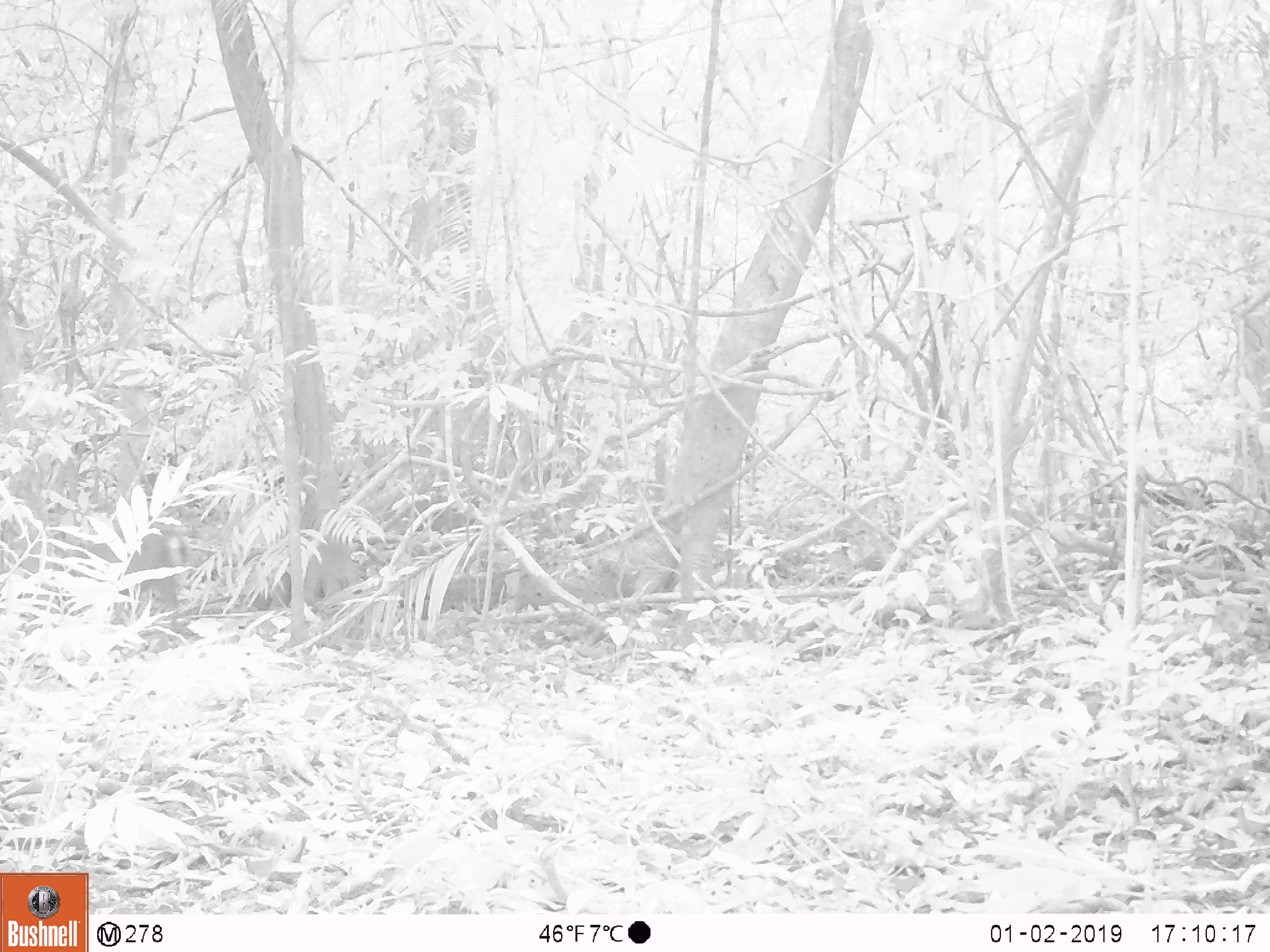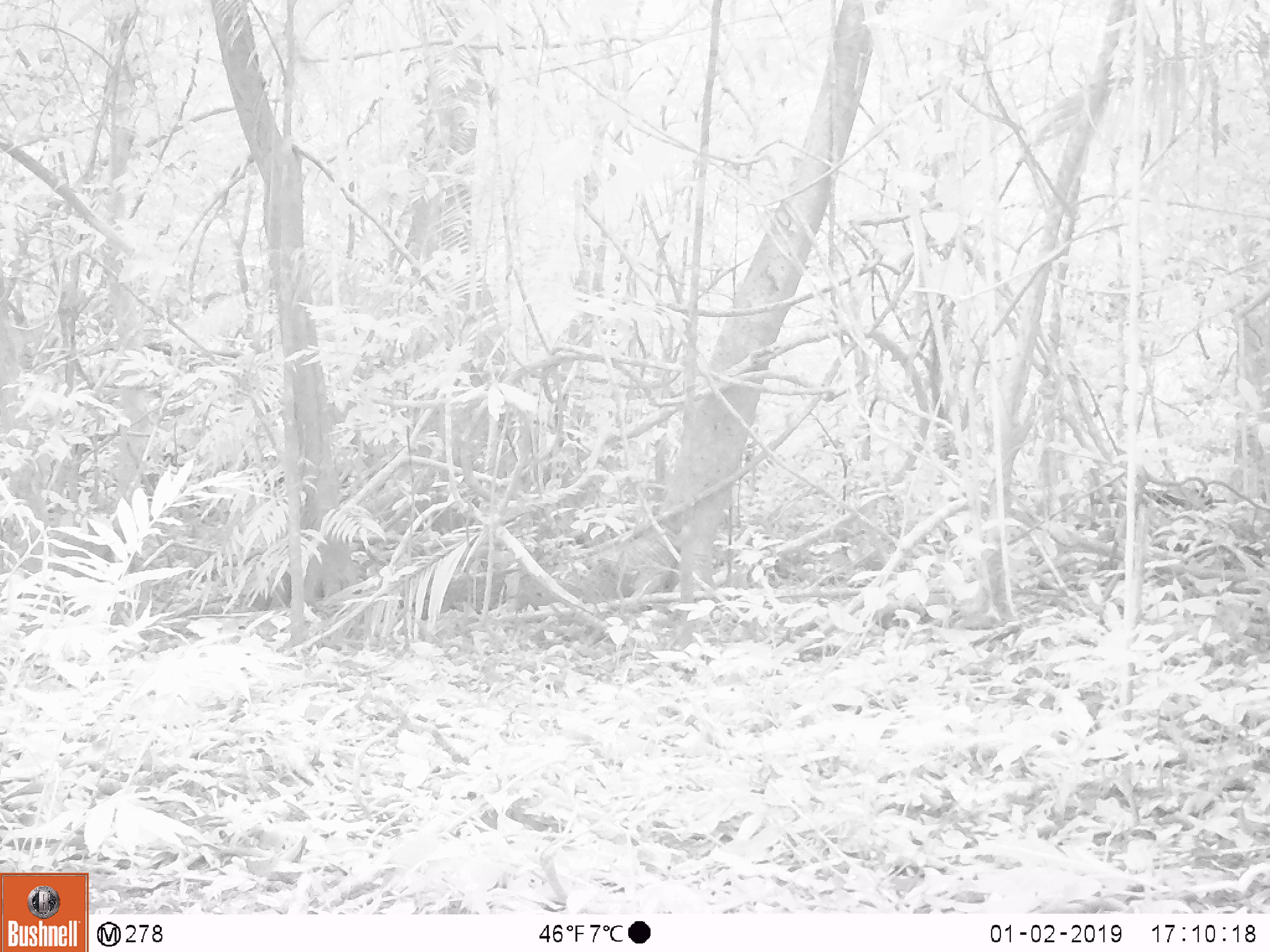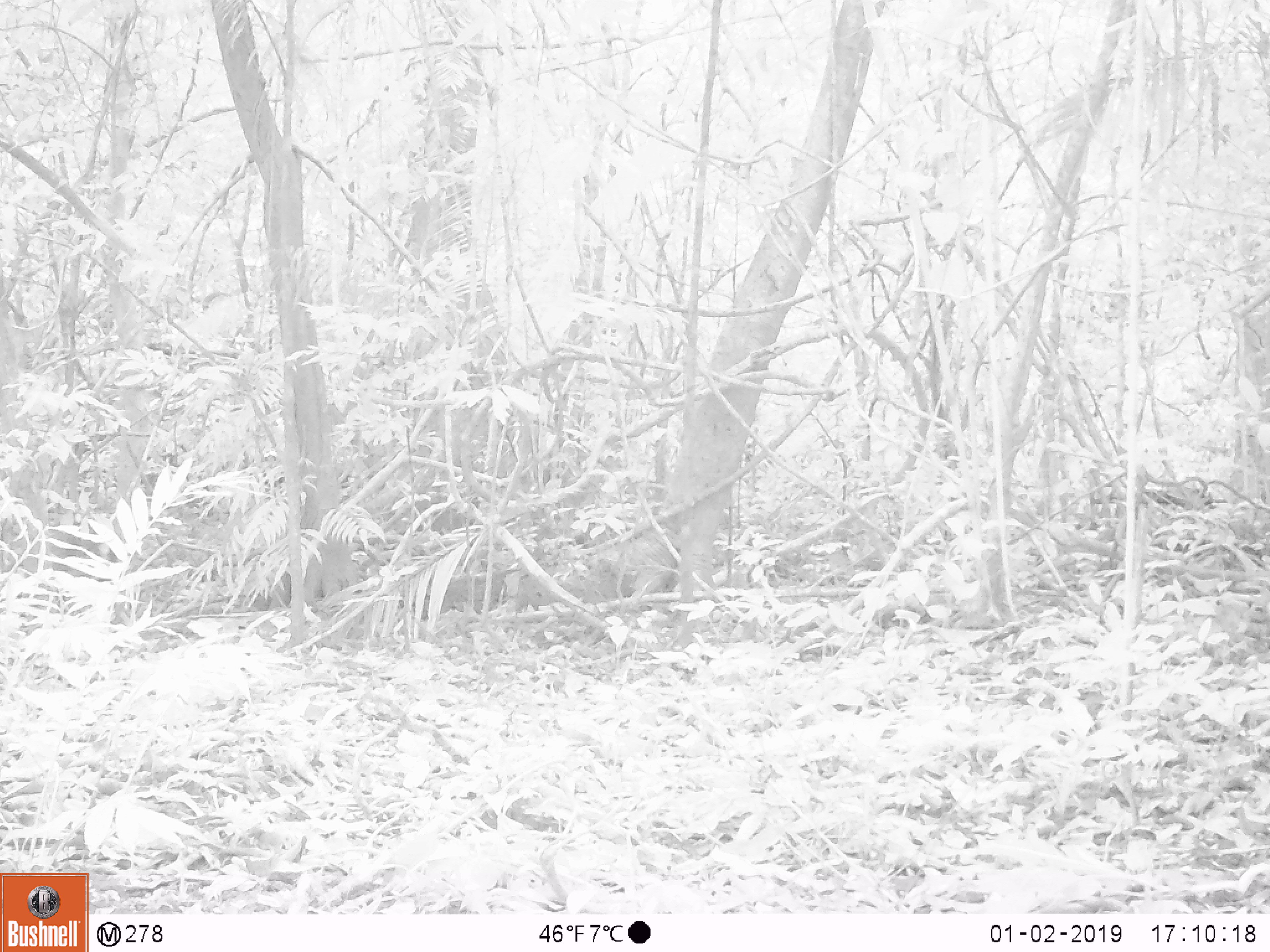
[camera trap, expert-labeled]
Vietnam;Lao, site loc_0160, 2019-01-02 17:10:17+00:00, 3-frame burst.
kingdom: Animalia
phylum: Chordata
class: Mammalia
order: Artiodactyla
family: Cervidae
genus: Muntiacus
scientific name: Muntiacus rooseveltorum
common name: roosevelt's muntjac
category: roosevelts muntjac group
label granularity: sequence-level